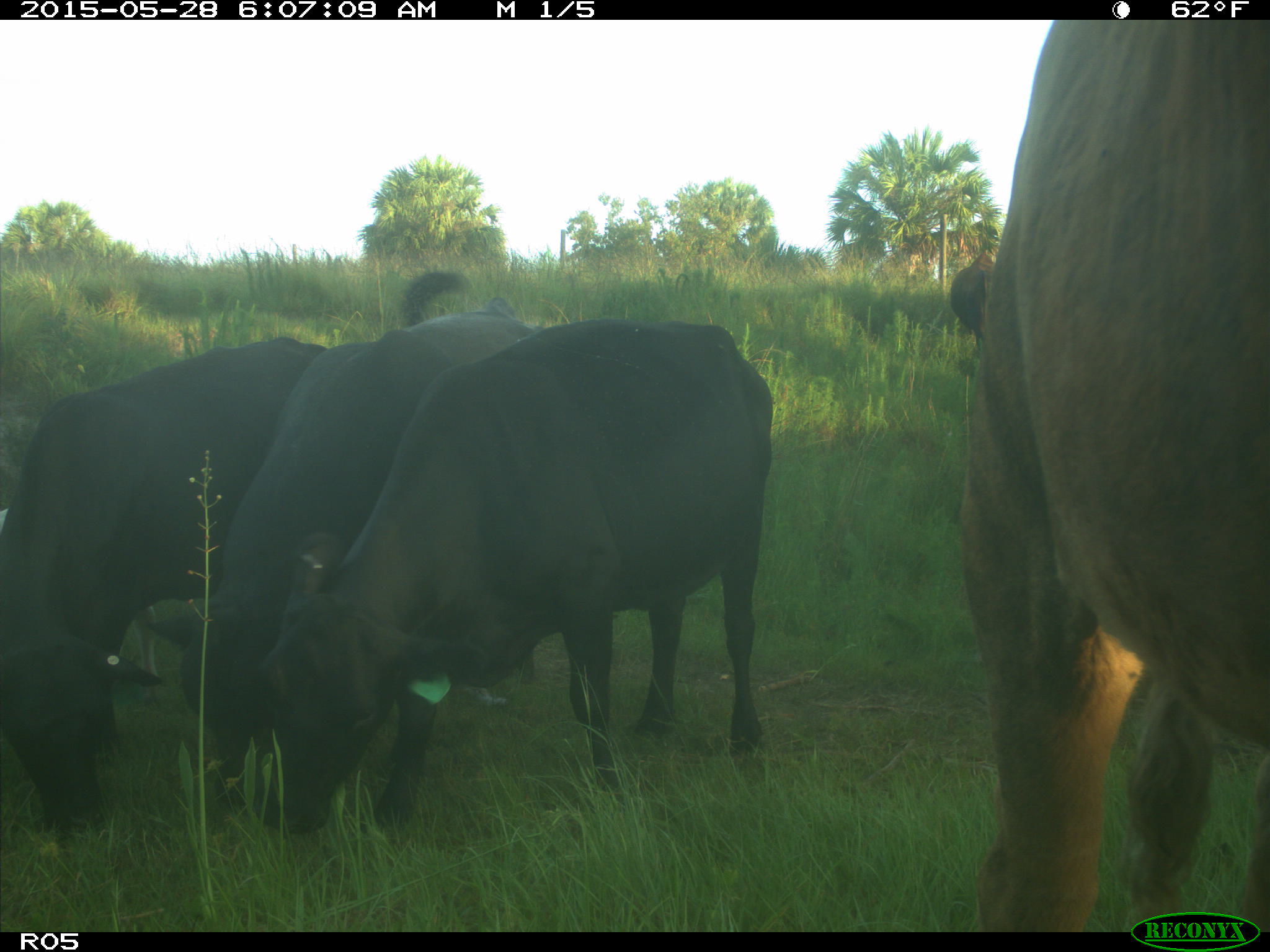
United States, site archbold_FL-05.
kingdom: Animalia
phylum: Chordata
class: Mammalia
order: Artiodactyla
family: Bovidae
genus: Bos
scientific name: Bos taurus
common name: domestic cow